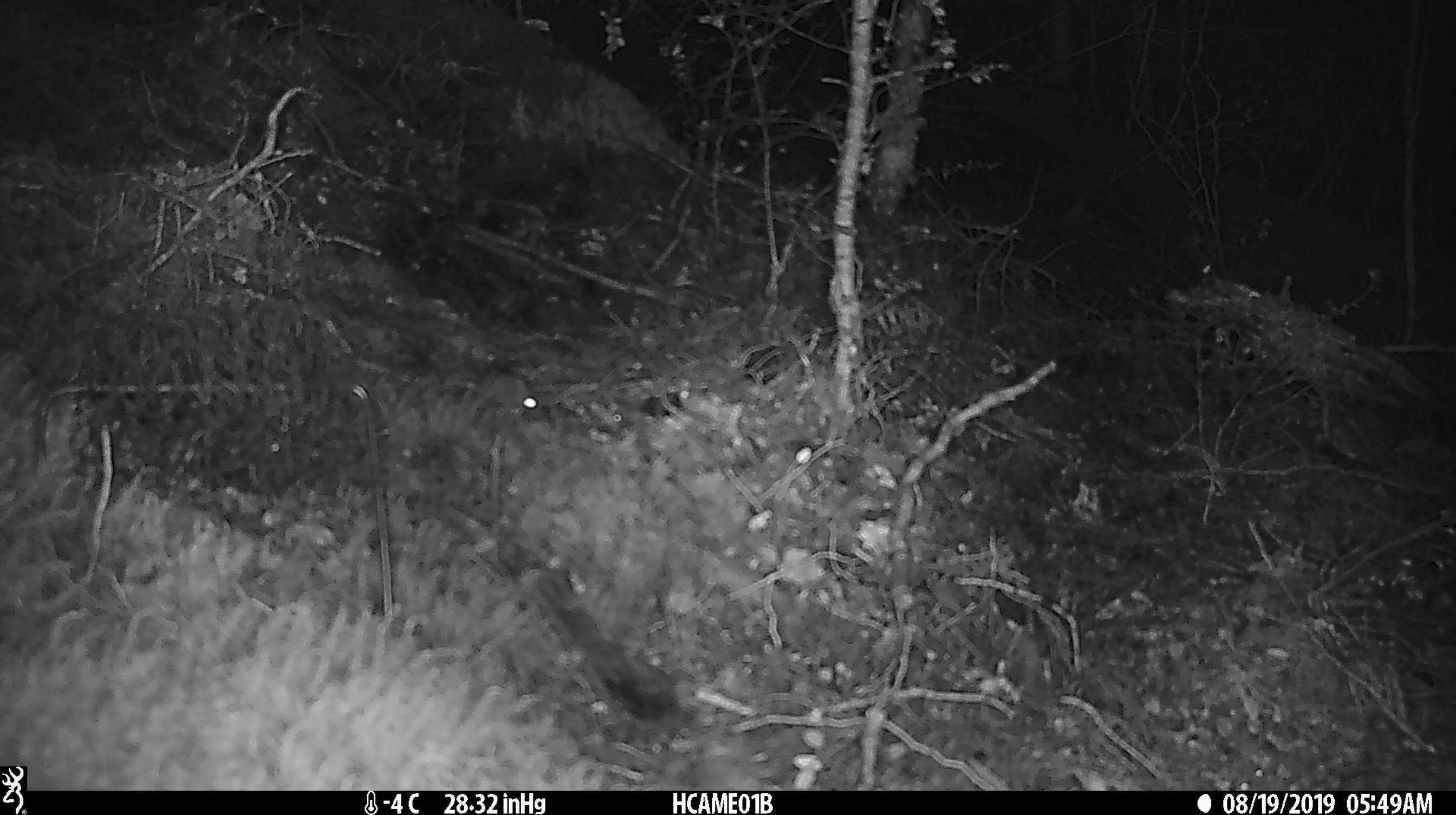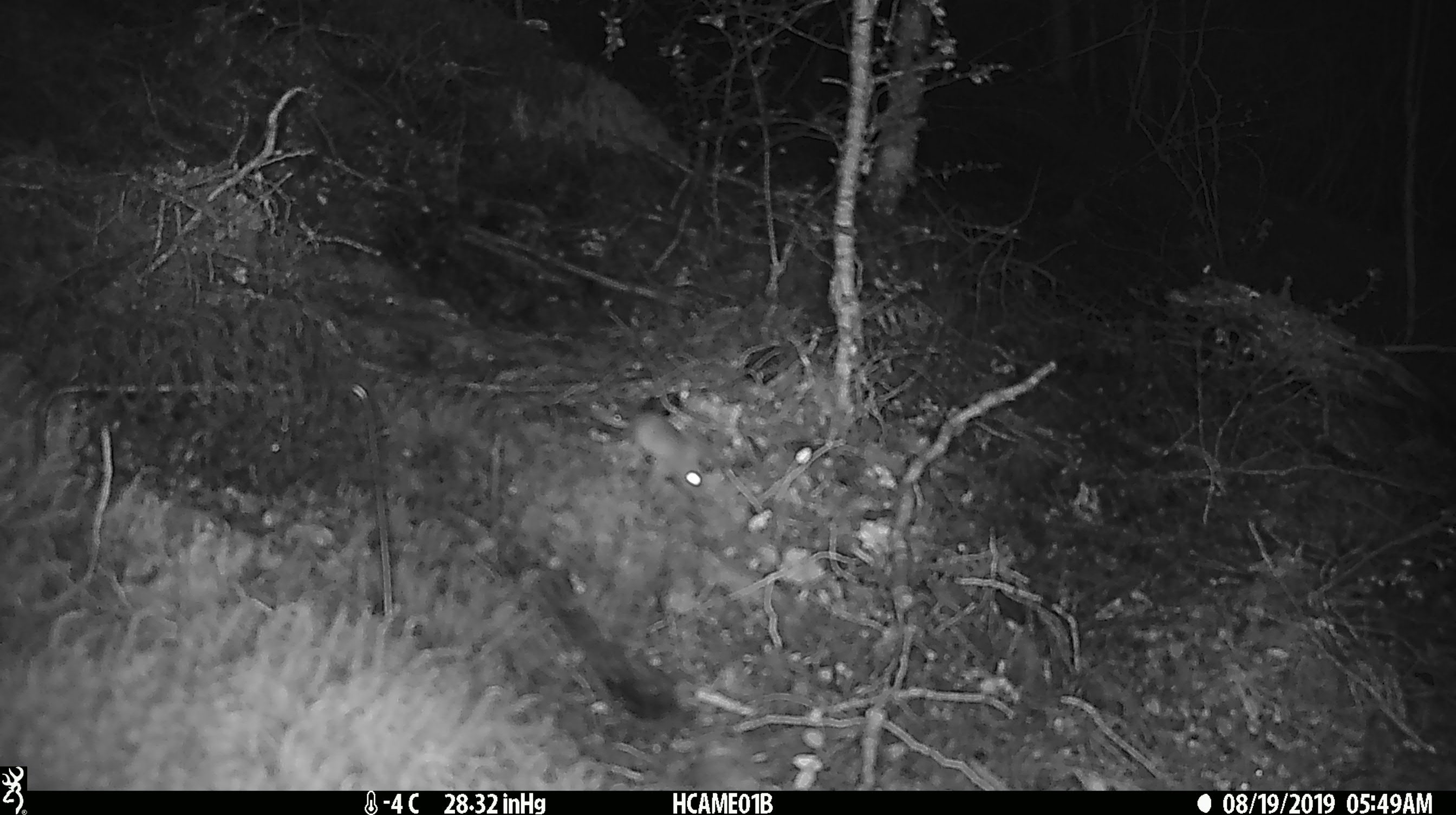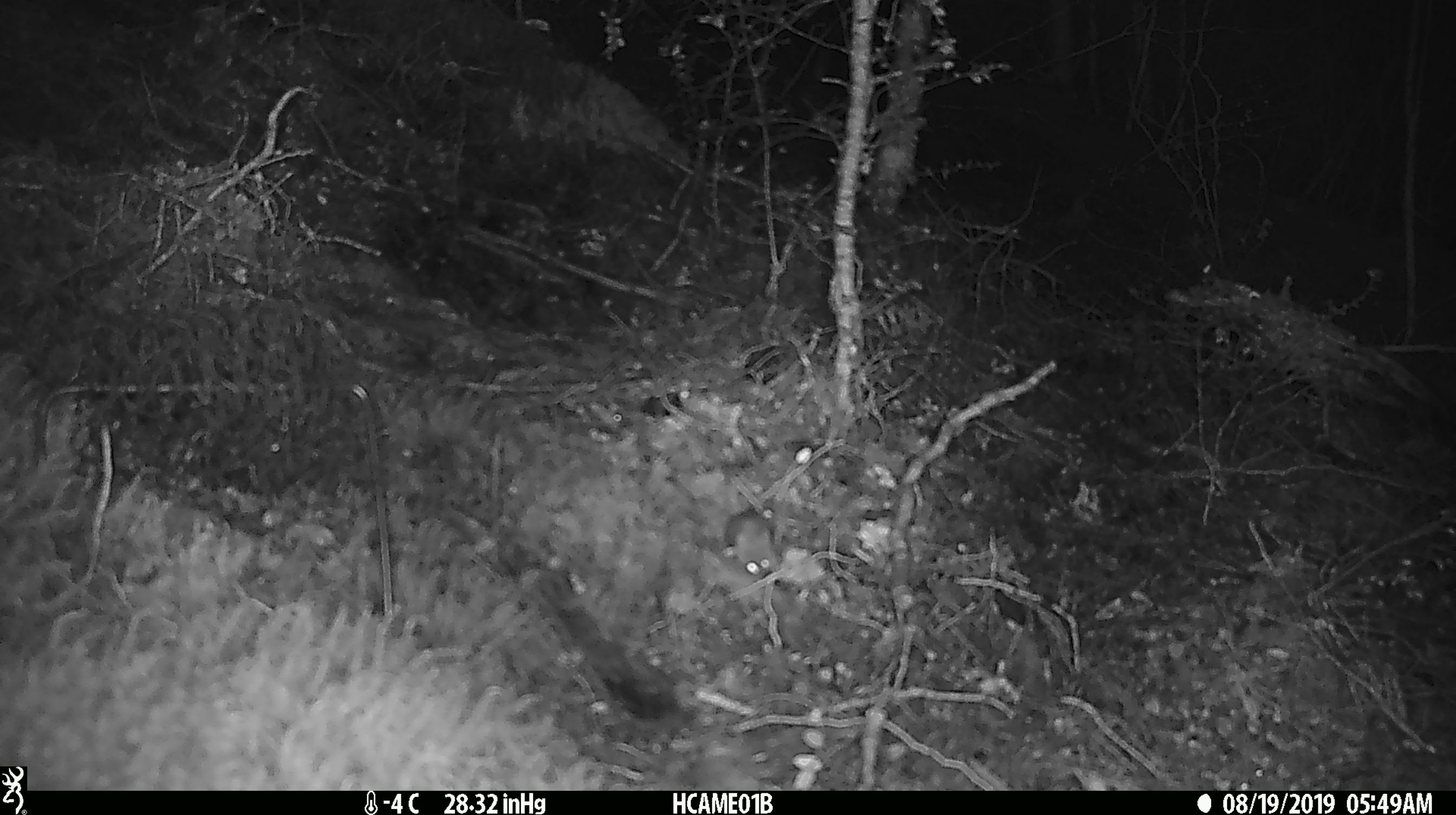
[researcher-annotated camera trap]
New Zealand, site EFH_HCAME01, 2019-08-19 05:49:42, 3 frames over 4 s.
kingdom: Animalia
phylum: Chordata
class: Mammalia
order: Rodentia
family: Muridae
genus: Mus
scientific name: Mus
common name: mouse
Mouse (Mus).